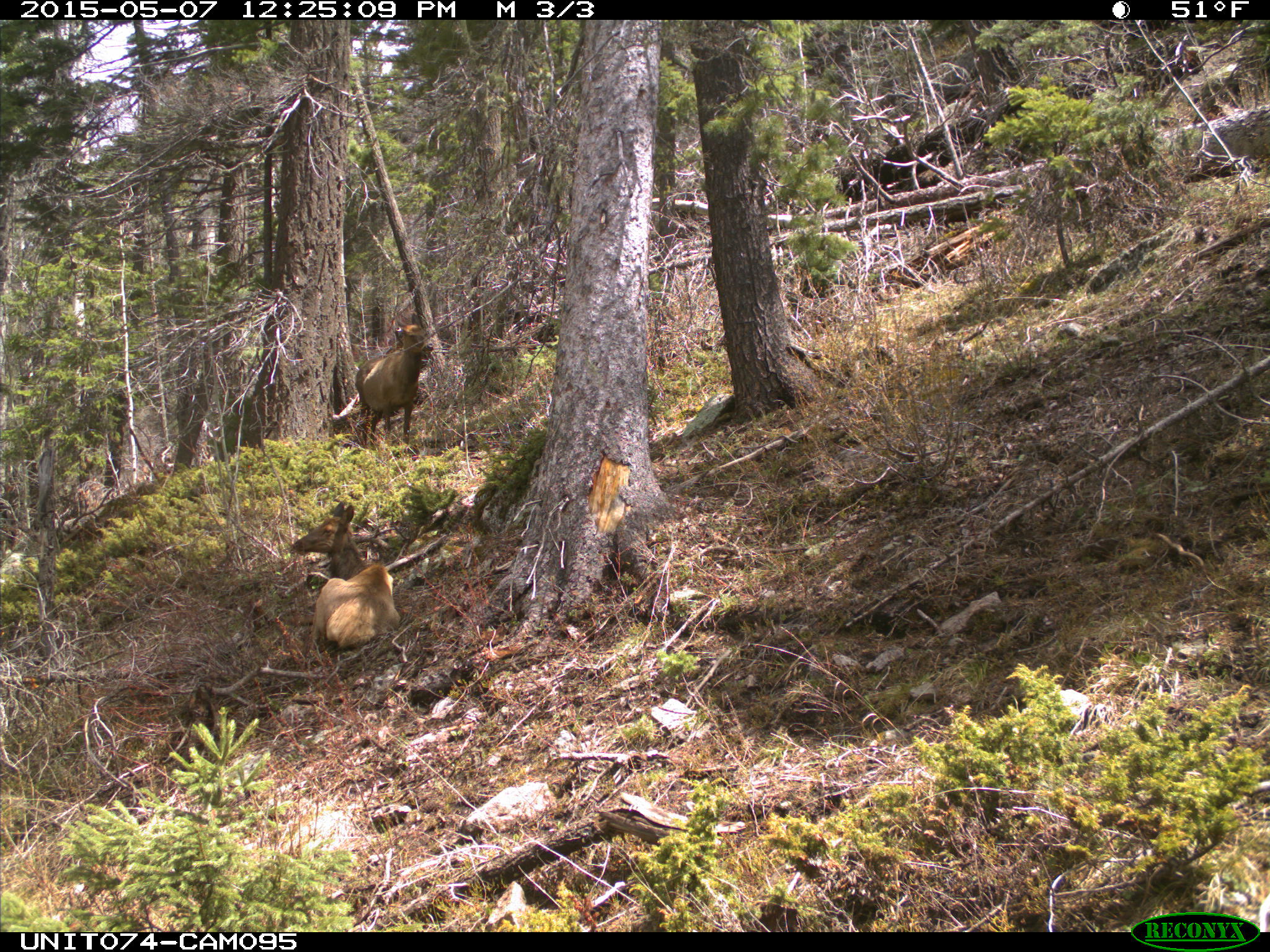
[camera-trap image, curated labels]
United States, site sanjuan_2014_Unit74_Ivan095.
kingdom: Animalia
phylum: Chordata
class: Mammalia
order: Artiodactyla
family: Cervidae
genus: Cervus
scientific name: Cervus elaphus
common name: red deer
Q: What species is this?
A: Cervus elaphus (red deer).